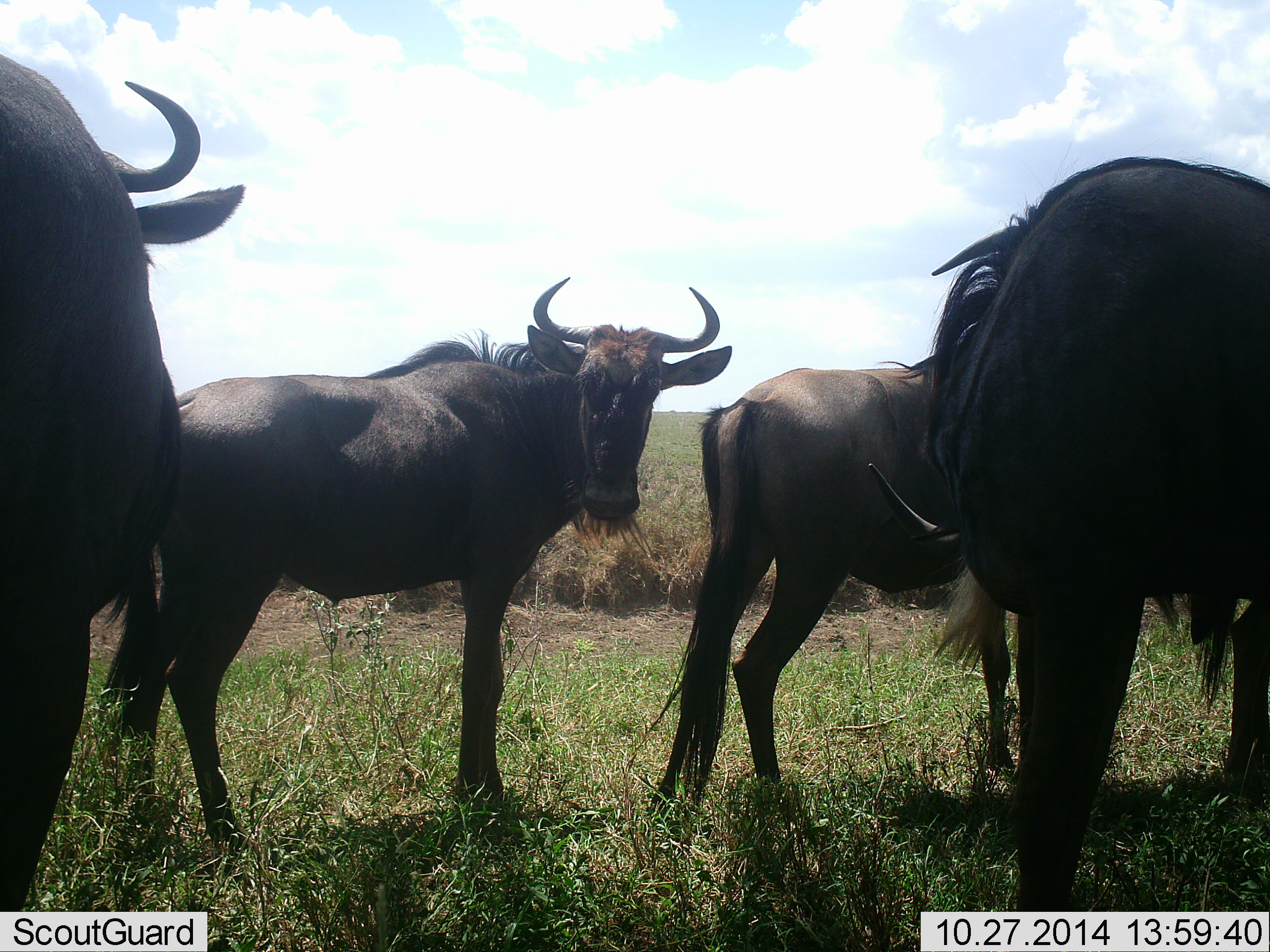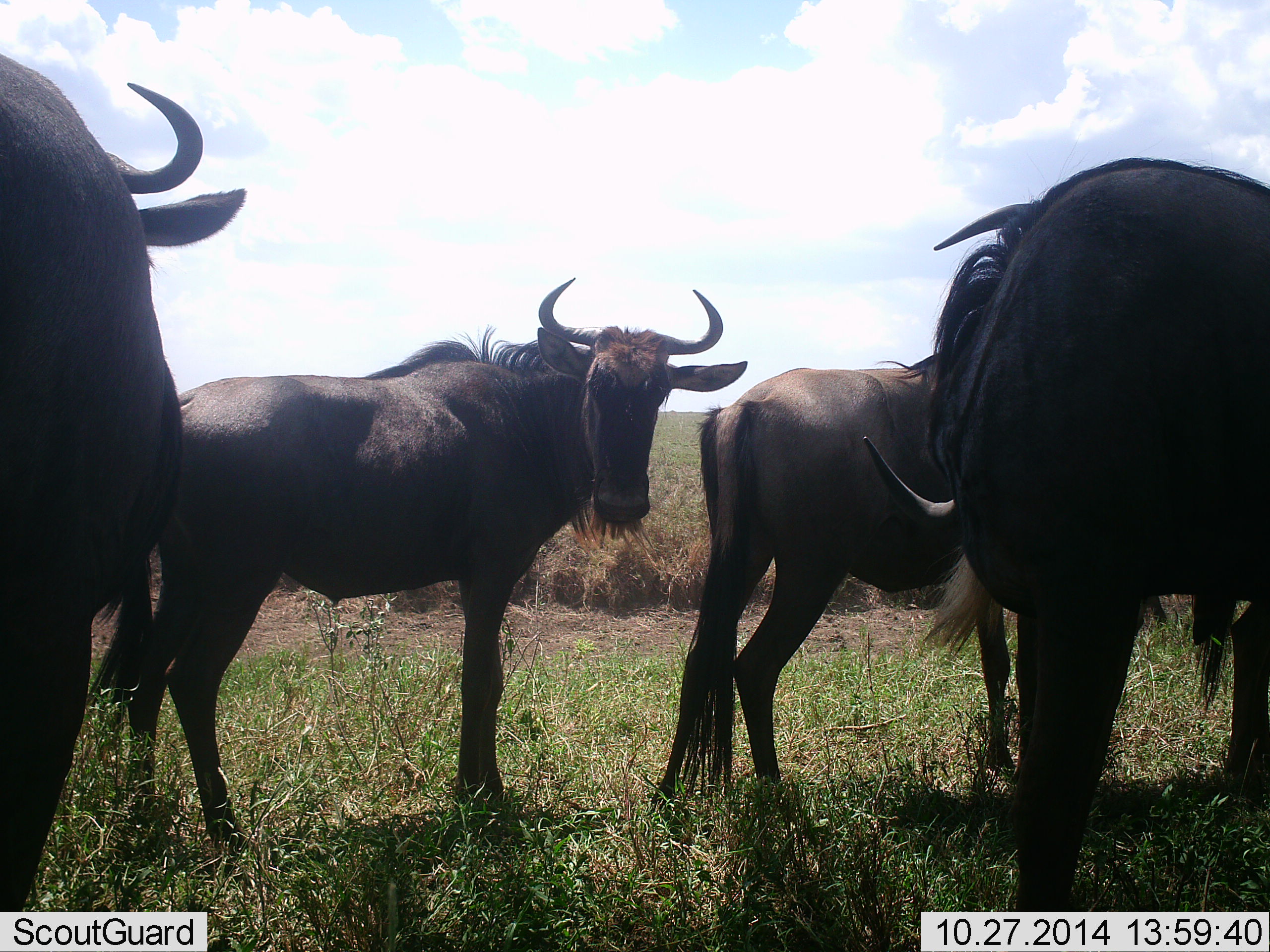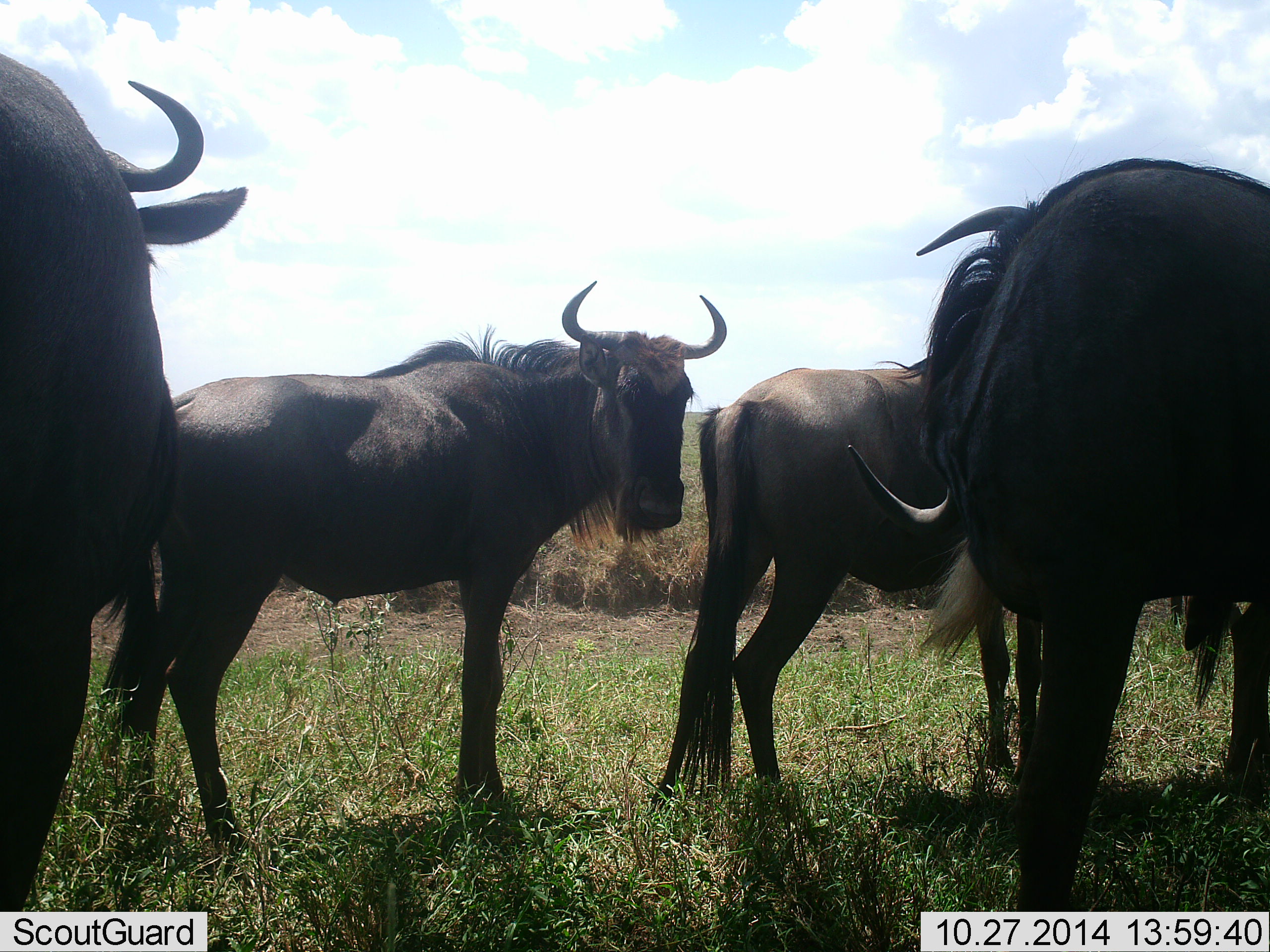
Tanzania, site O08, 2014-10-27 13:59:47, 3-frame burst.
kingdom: Animalia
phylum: Chordata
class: Mammalia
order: Artiodactyla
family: Bovidae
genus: Connochaetes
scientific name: Connochaetes taurinus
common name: blue wildebeest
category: wildebeest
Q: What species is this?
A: Wildebeest (blue wildebeest) (Connochaetes taurinus).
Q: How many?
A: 4.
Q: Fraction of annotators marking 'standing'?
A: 90%.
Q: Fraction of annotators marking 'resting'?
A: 10%.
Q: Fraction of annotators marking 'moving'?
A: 0%.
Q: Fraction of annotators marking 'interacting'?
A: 10%.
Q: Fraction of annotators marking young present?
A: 0%.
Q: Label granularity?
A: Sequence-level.